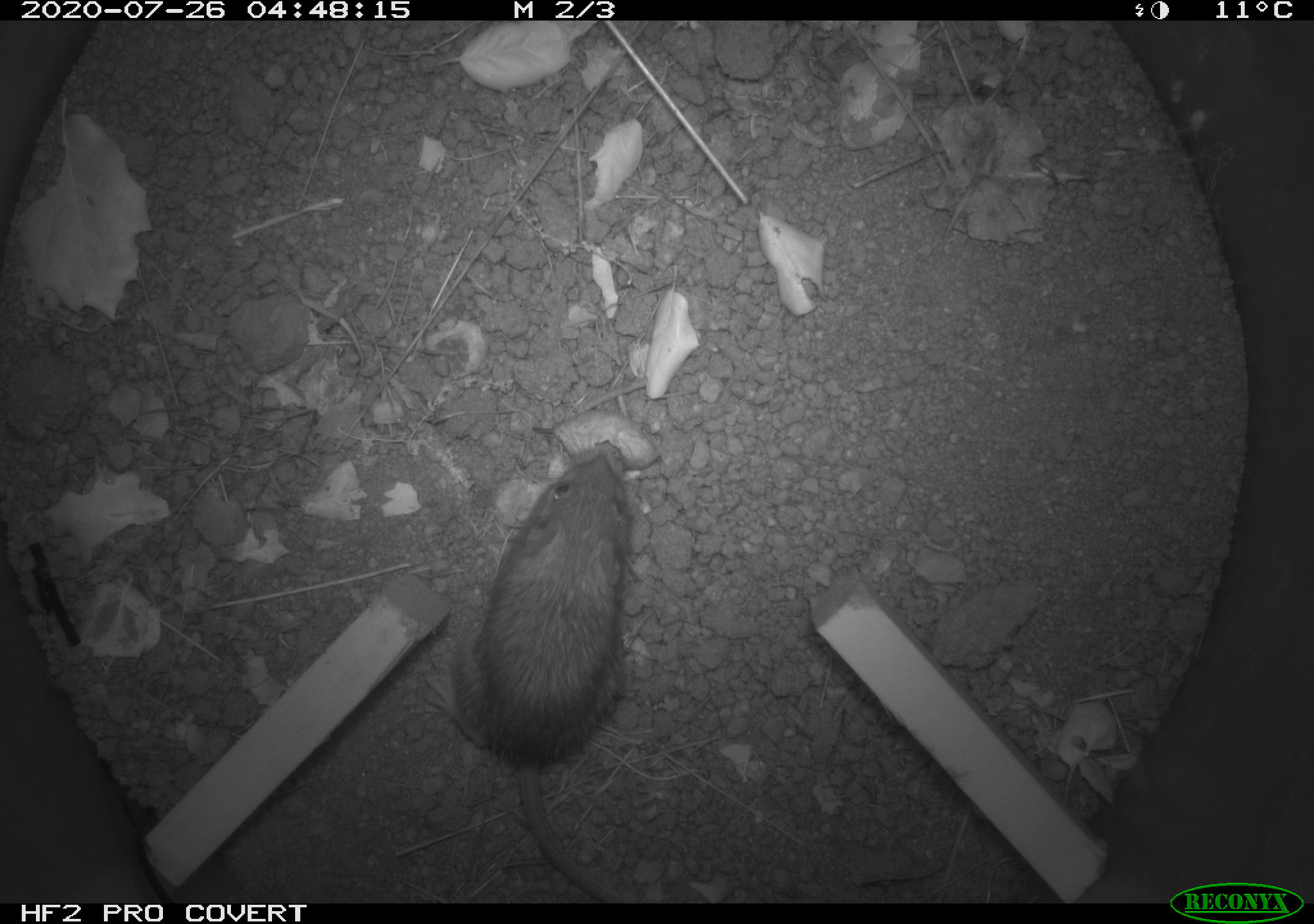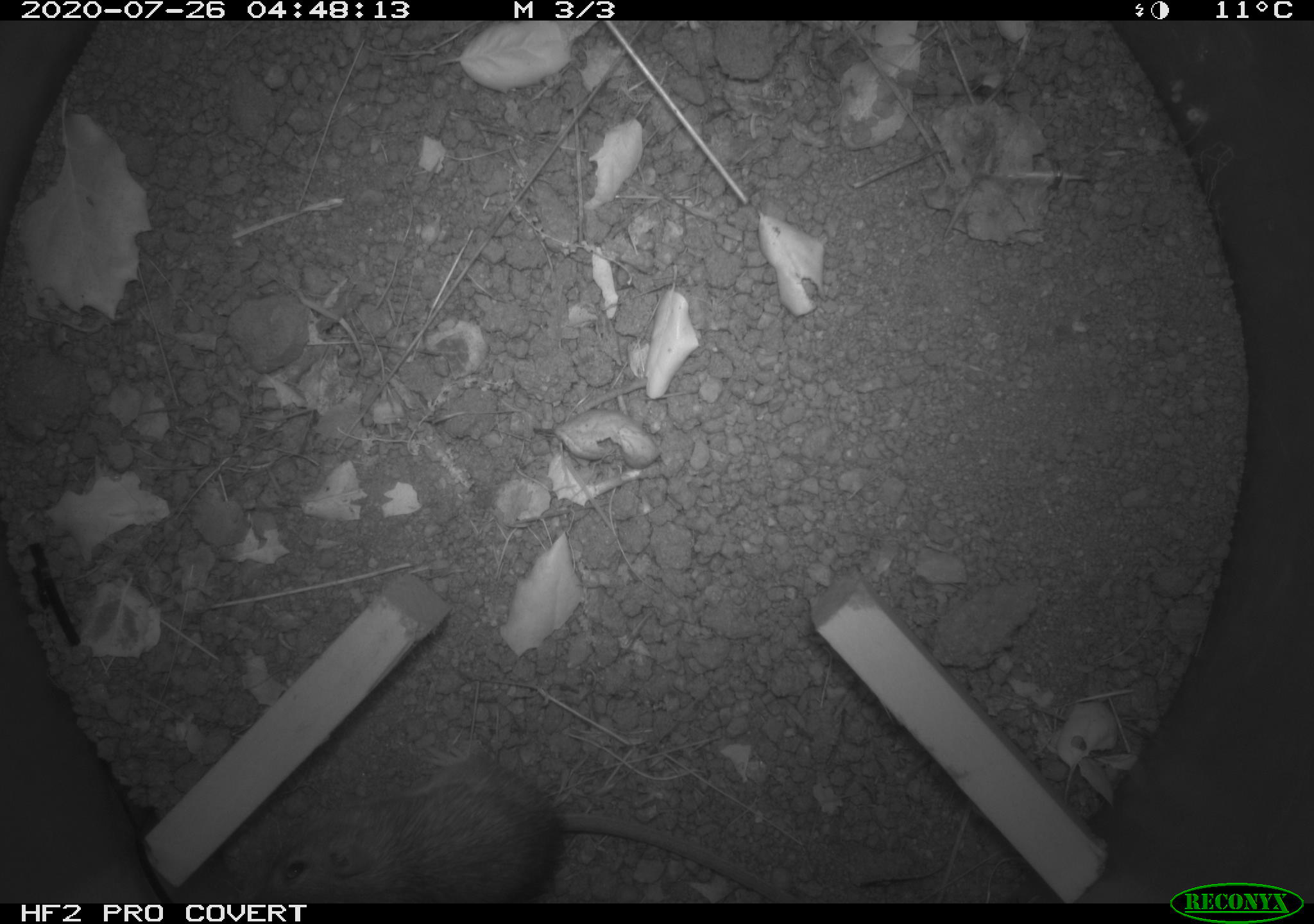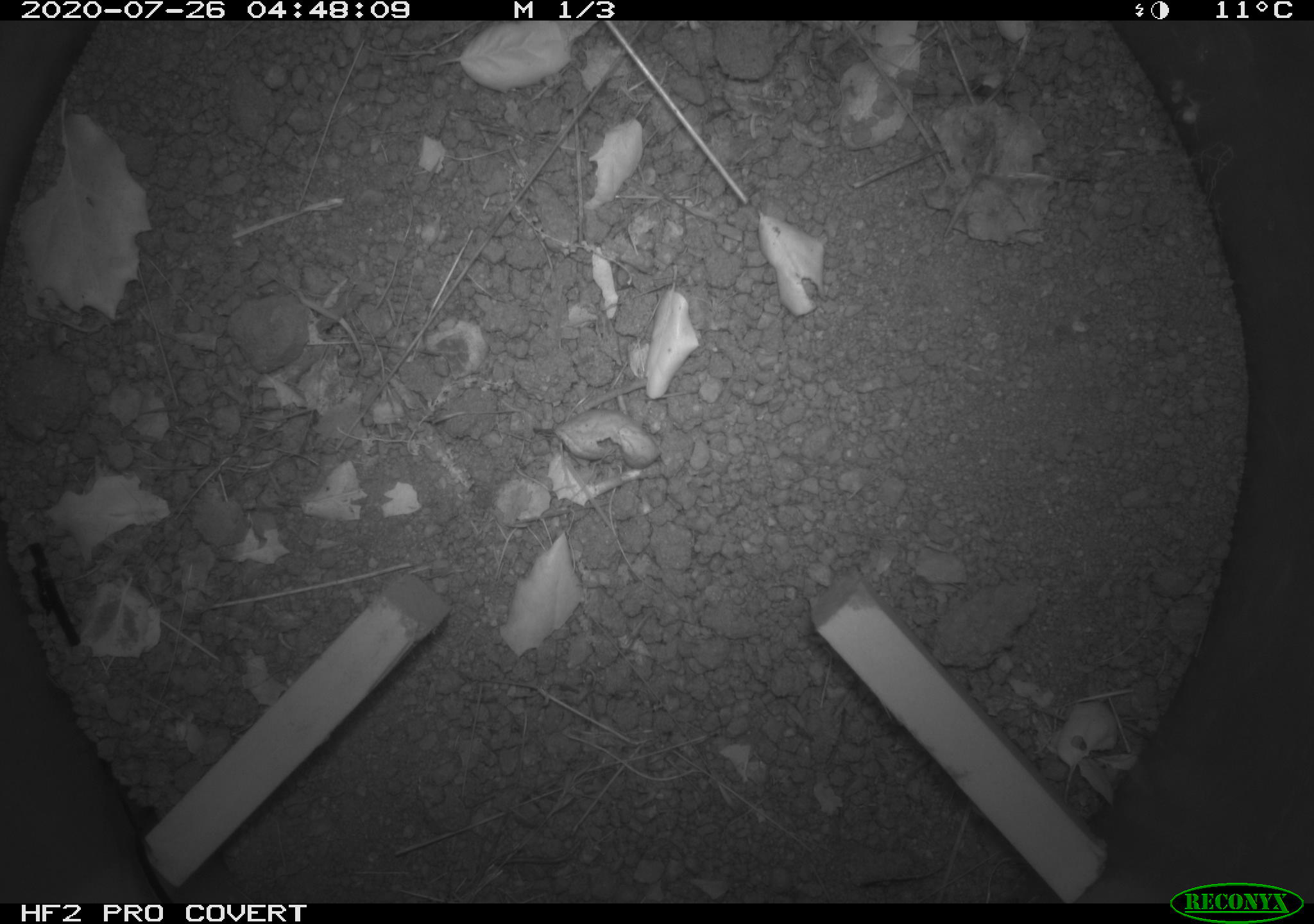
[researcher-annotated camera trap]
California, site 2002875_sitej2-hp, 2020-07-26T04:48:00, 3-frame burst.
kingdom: Animalia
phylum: Chordata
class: Mammalia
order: Rodentia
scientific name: Rodentia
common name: rodent